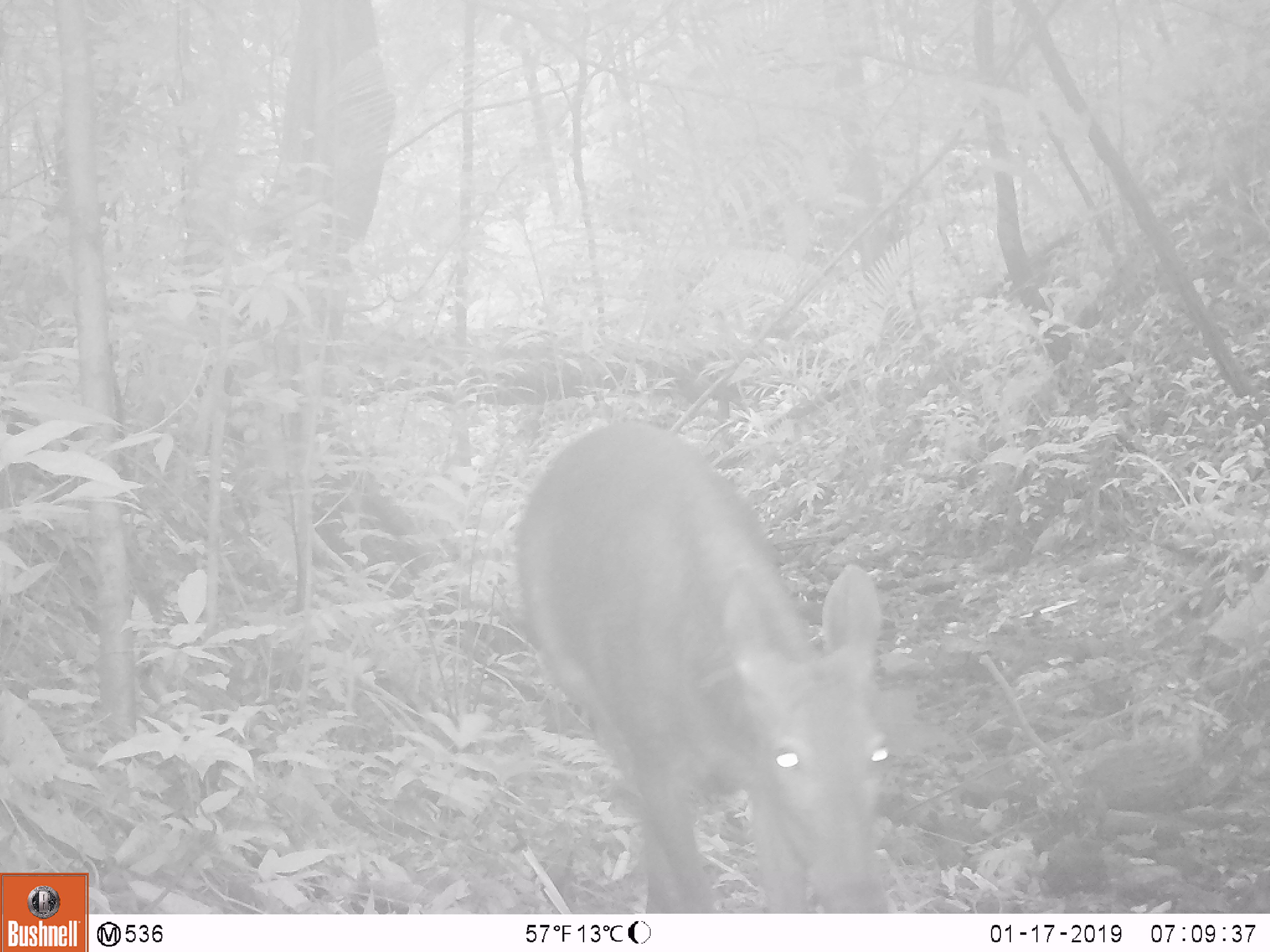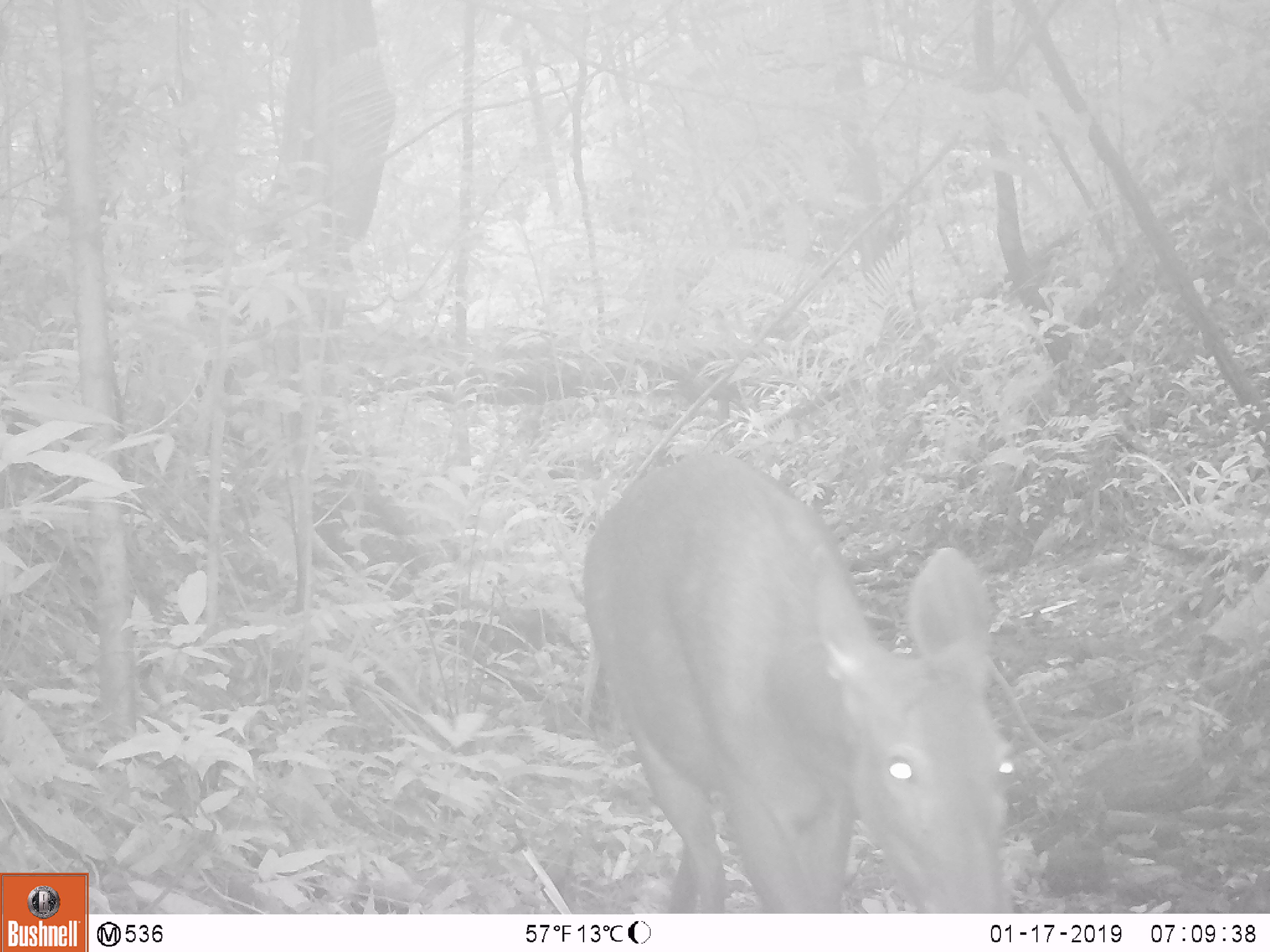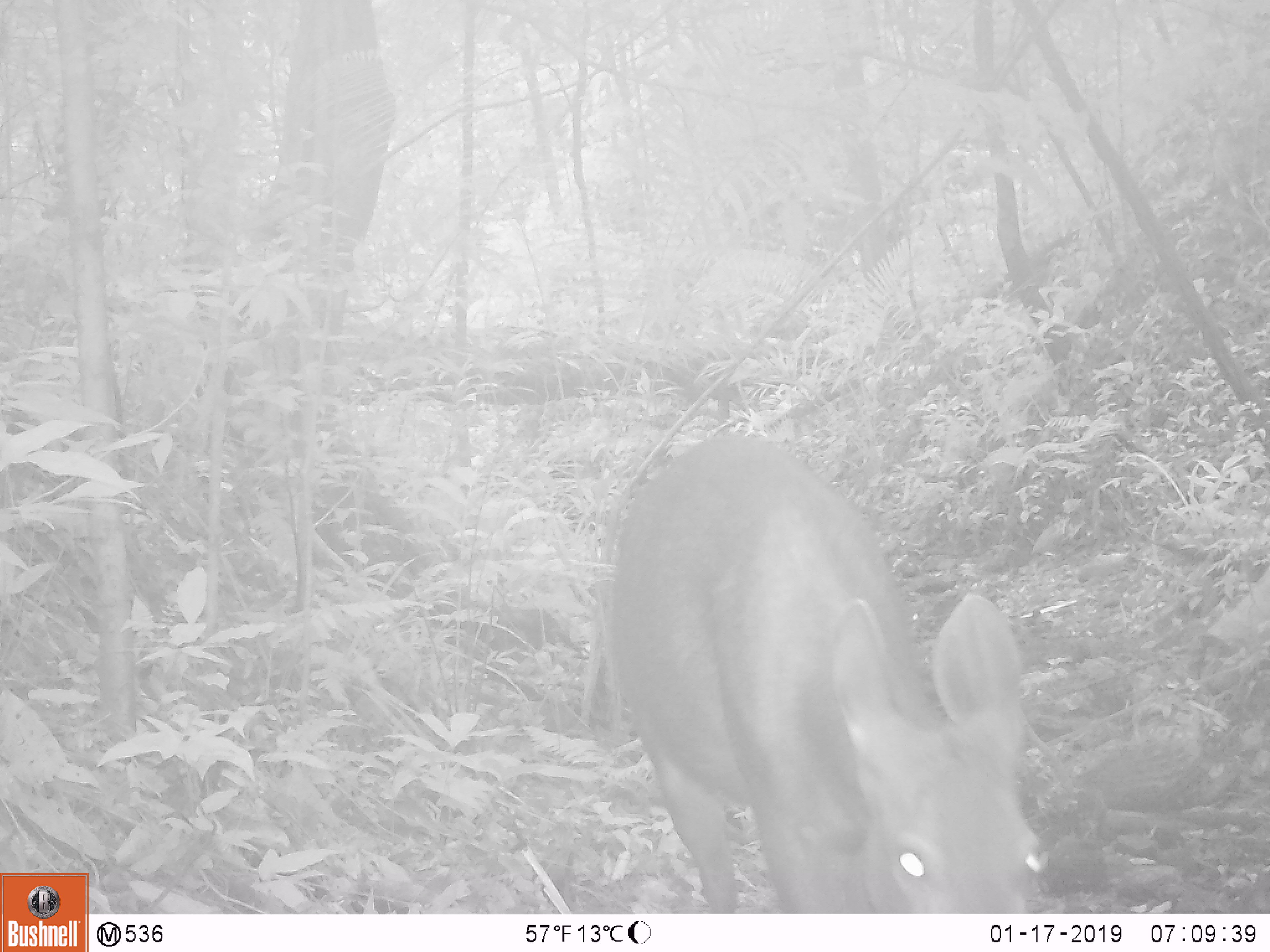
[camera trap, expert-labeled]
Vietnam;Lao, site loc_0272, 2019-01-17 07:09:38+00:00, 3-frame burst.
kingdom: Animalia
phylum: Chordata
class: Mammalia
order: Artiodactyla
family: Cervidae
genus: Rusa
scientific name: Rusa unicolor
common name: sambar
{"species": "sambar (Rusa unicolor)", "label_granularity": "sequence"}